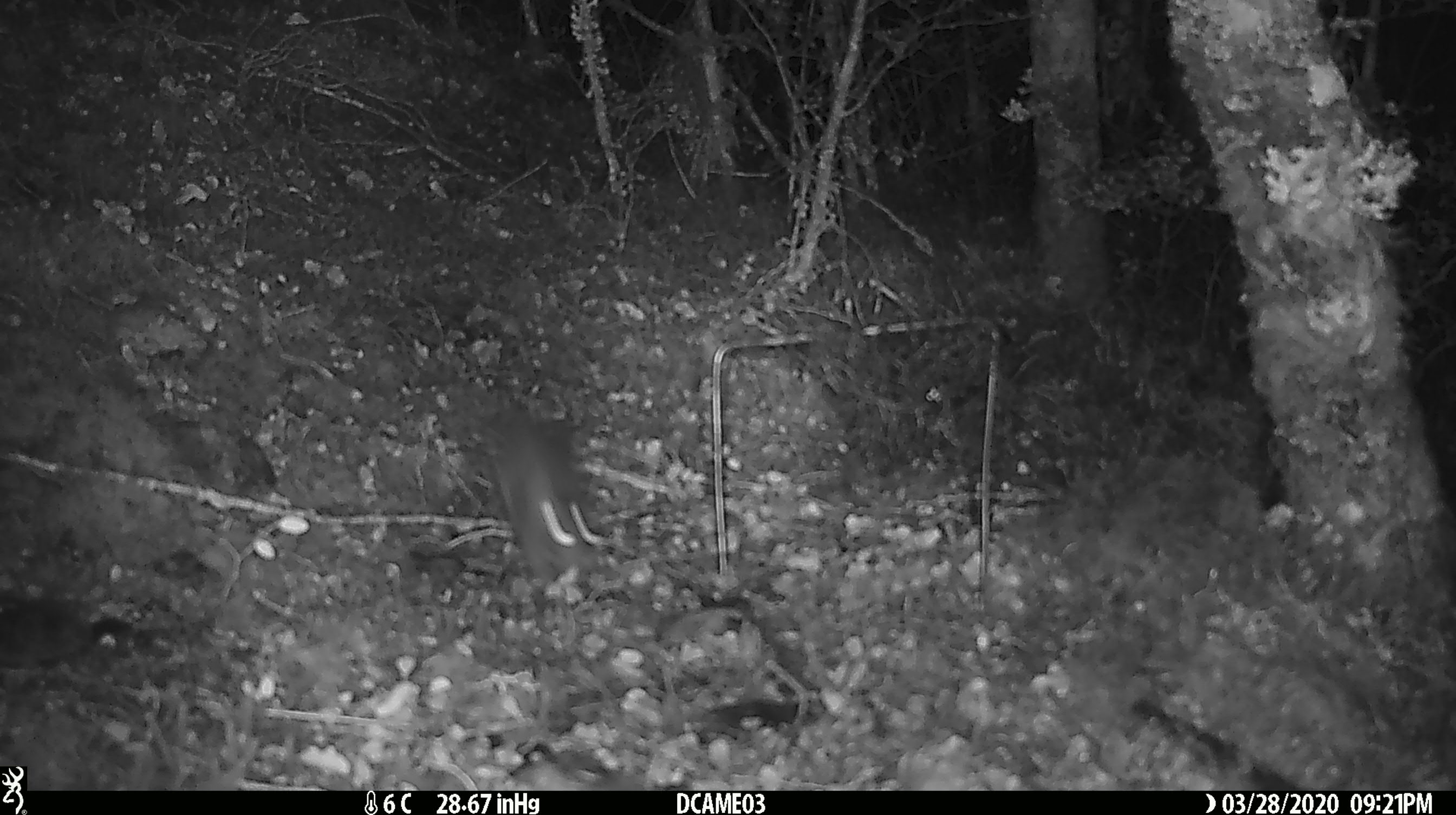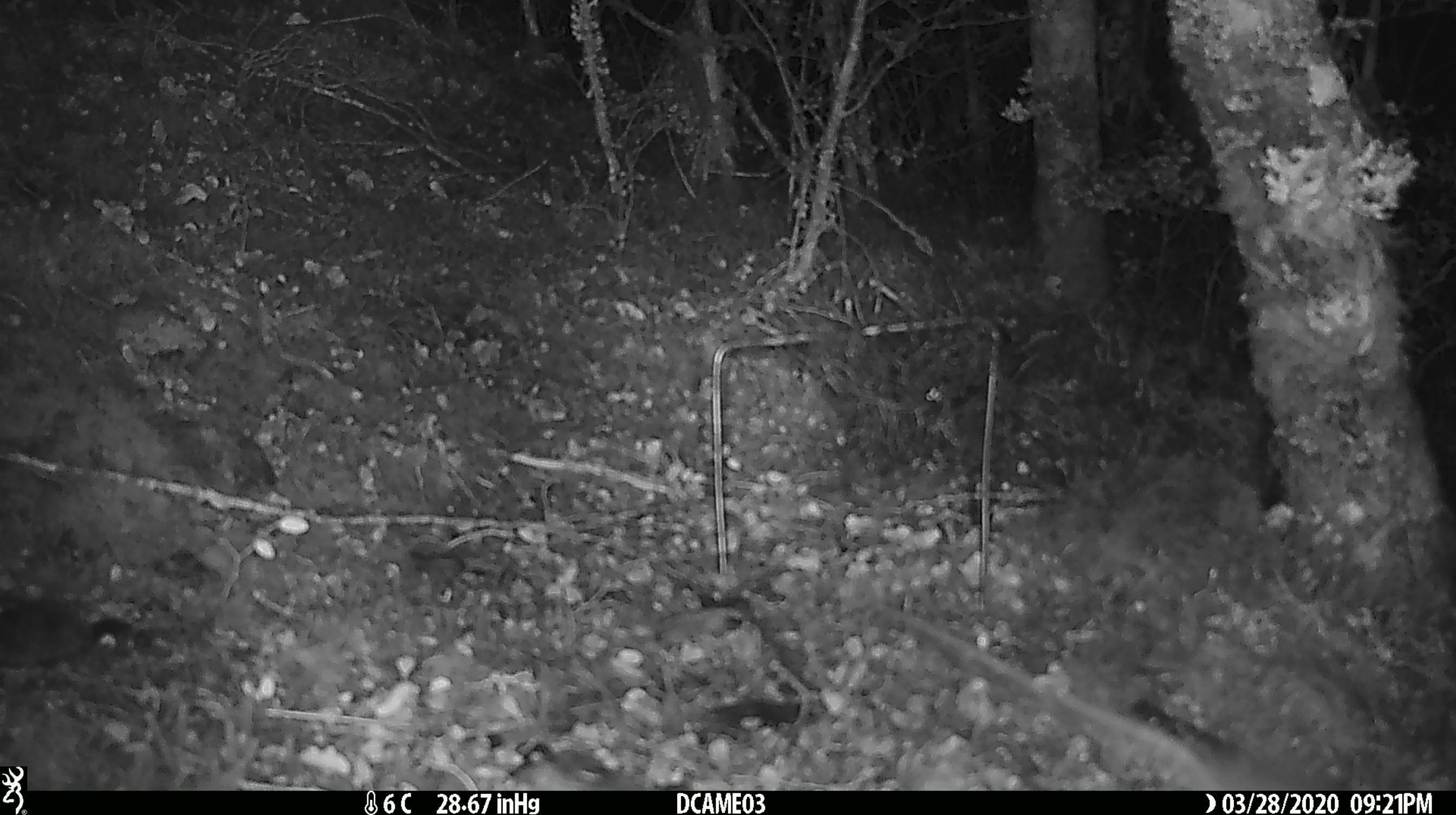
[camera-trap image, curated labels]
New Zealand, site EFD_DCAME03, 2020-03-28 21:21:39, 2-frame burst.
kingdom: Animalia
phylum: Chordata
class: Mammalia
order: Rodentia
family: Muridae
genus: Rattus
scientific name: Rattus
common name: rat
Rat (Rattus).